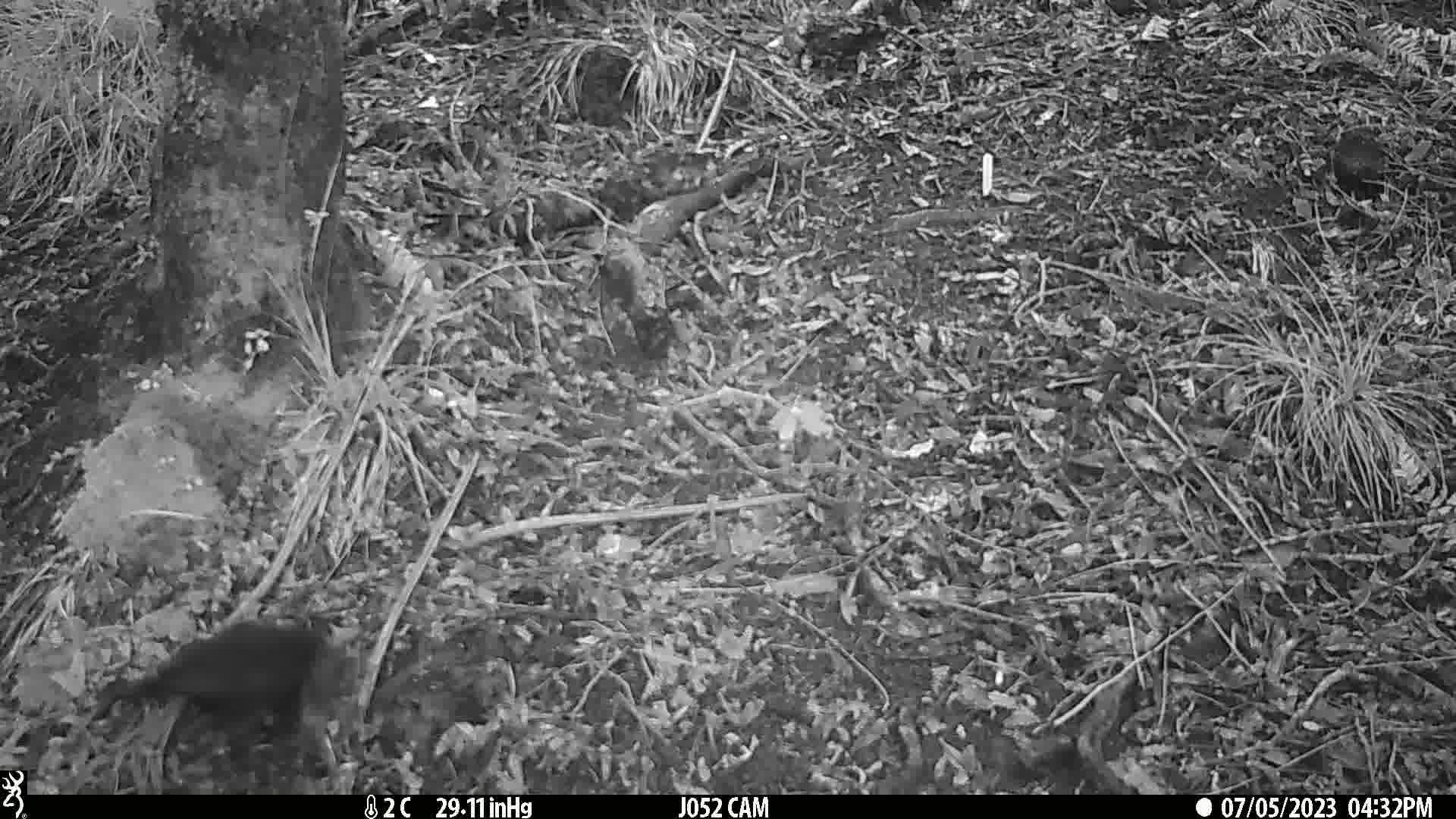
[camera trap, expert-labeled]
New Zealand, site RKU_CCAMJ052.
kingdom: Animalia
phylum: Chordata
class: Aves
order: Passeriformes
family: Turdidae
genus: Turdus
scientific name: Turdus merula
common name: eurasian blackbird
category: blackbird